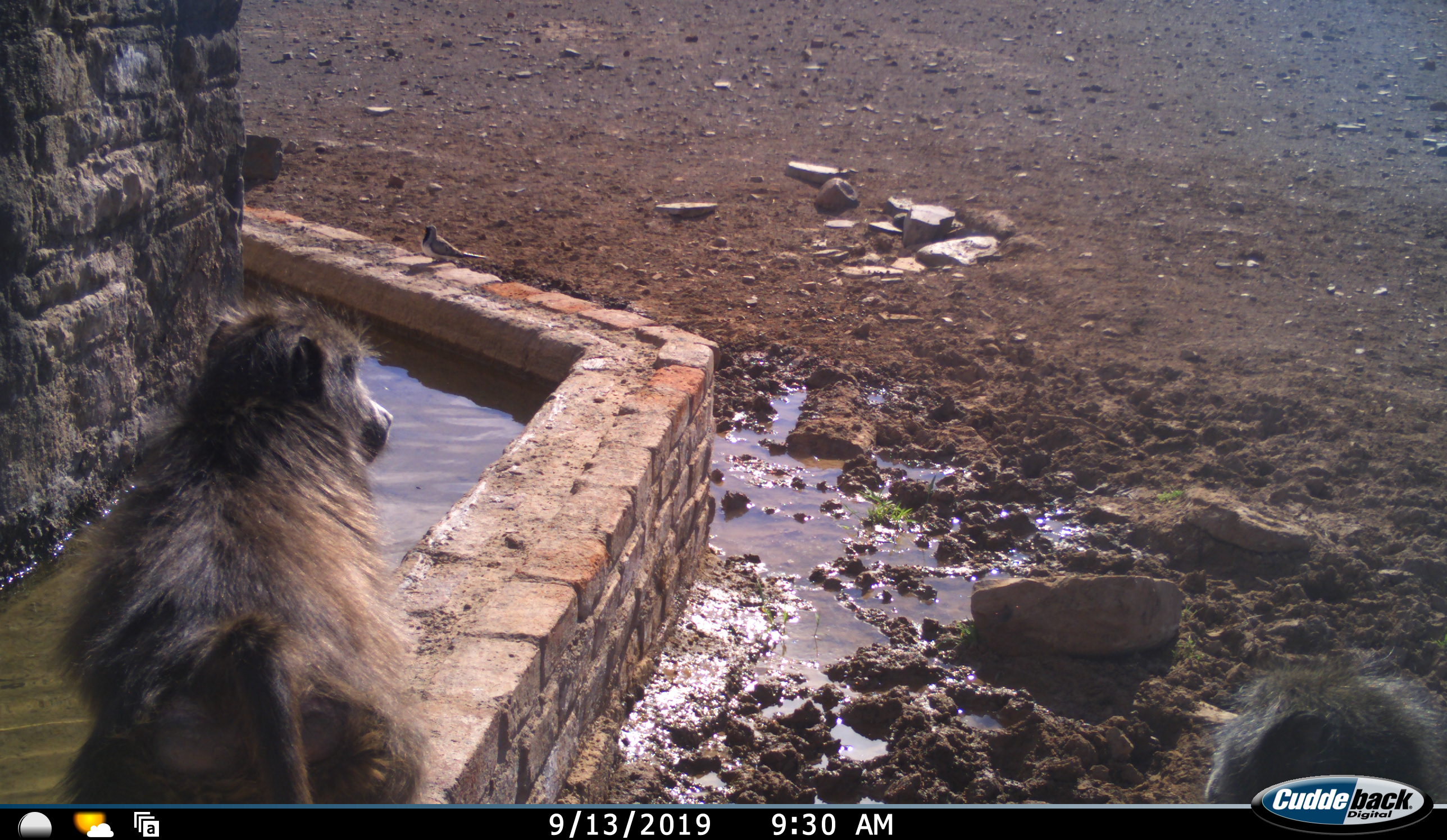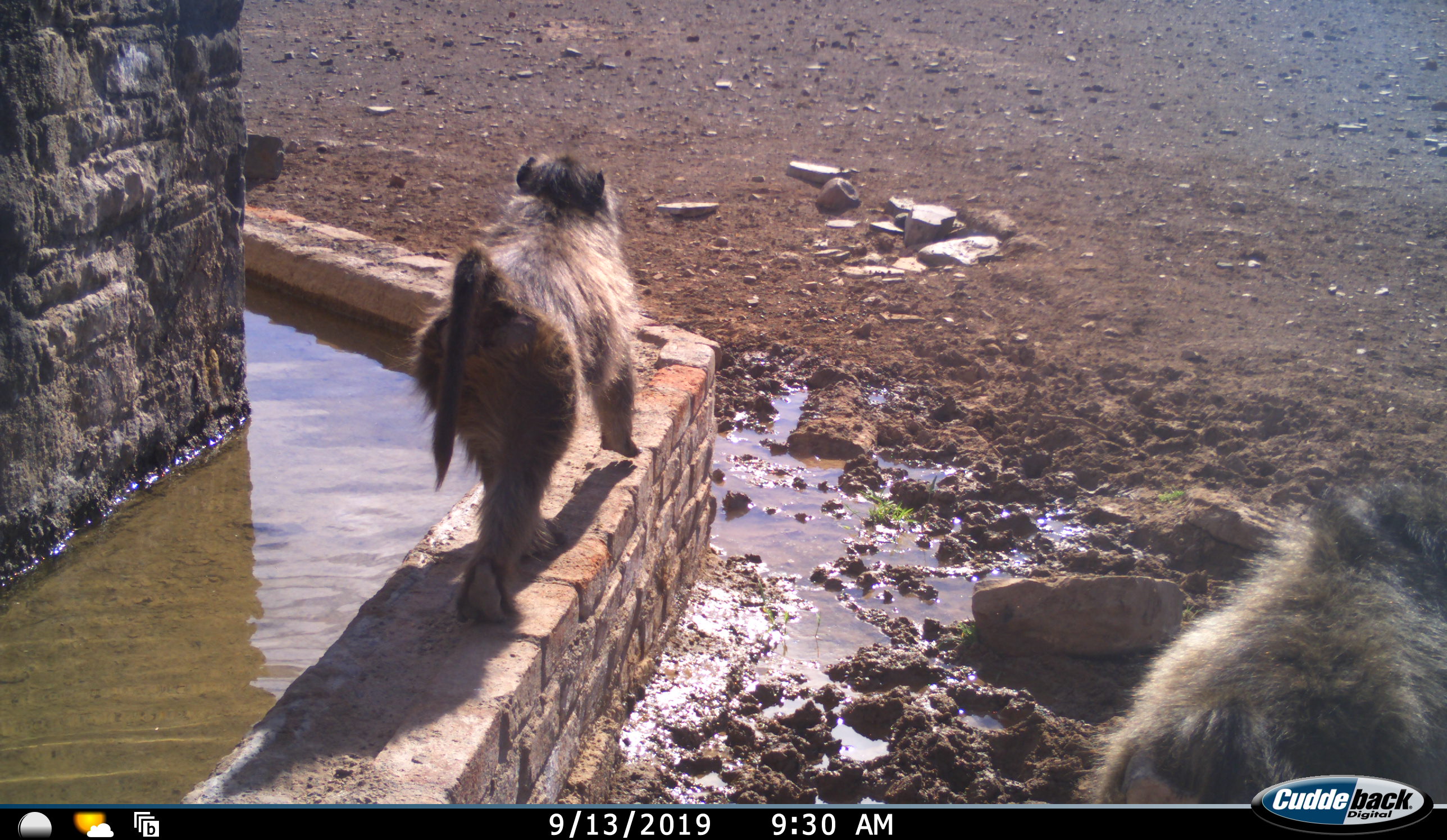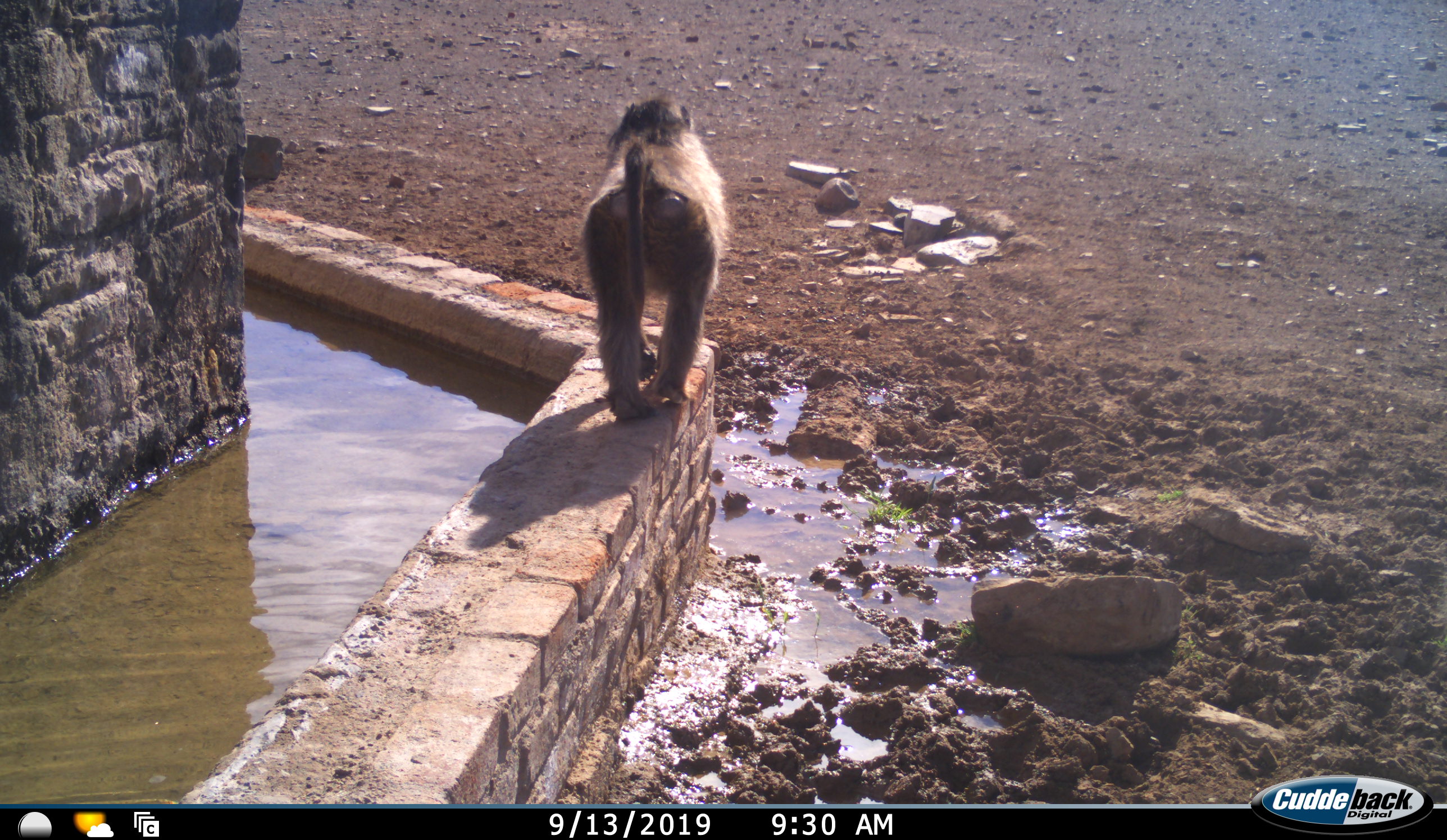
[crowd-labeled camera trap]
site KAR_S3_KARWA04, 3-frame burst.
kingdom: Animalia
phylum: Chordata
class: Mammalia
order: Primates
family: Cercopithecidae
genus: Papio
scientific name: Papio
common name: baboon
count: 2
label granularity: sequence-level